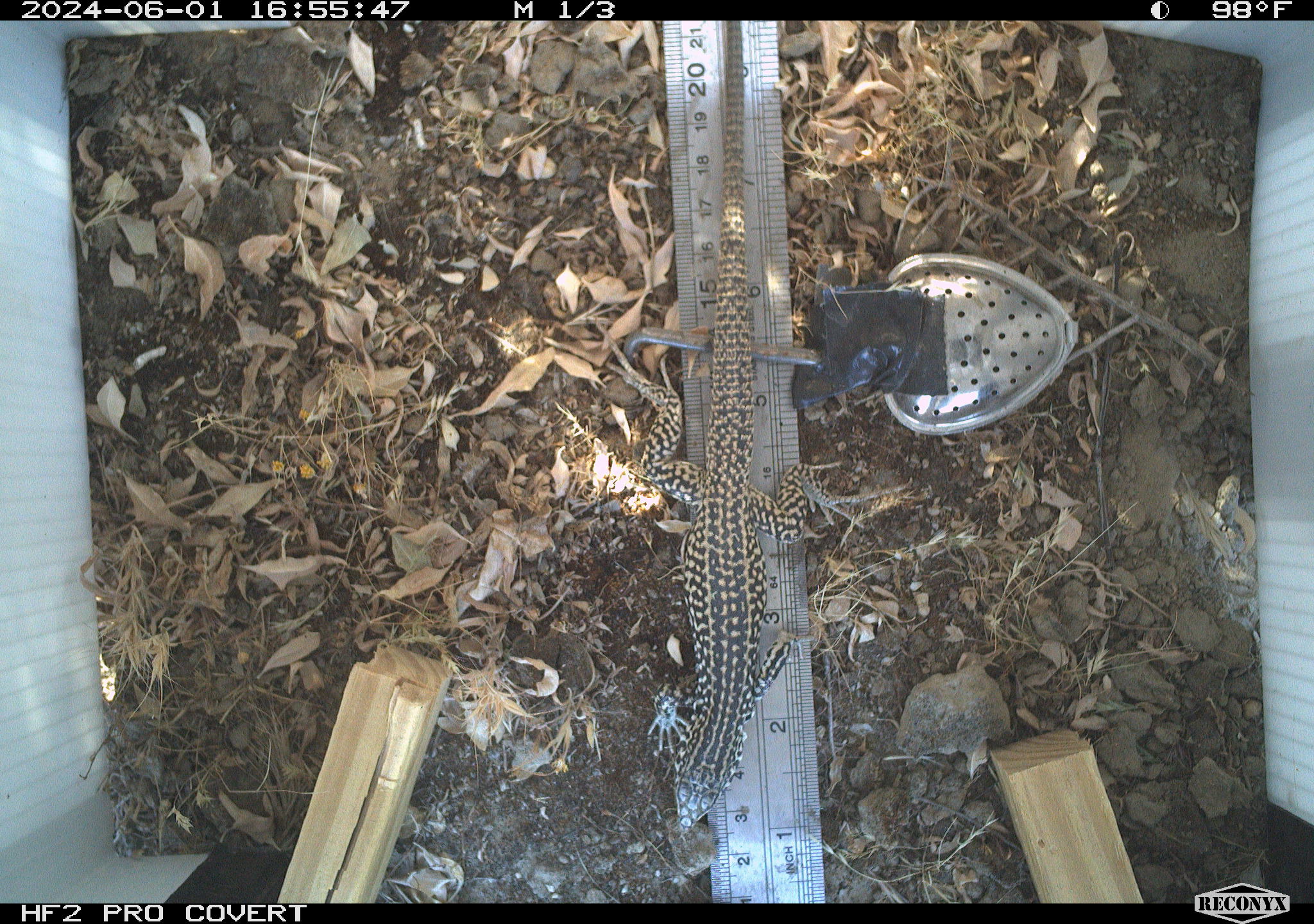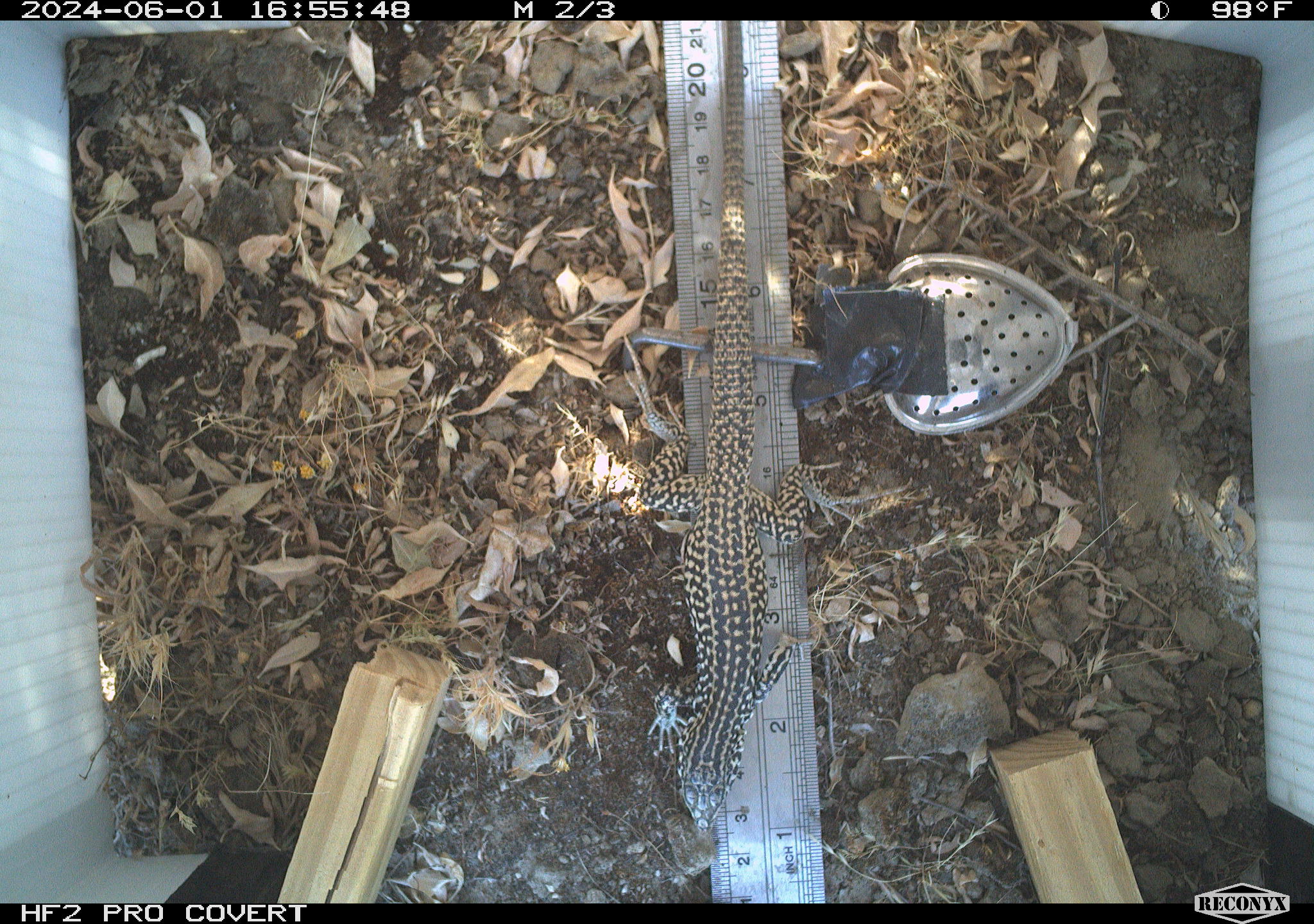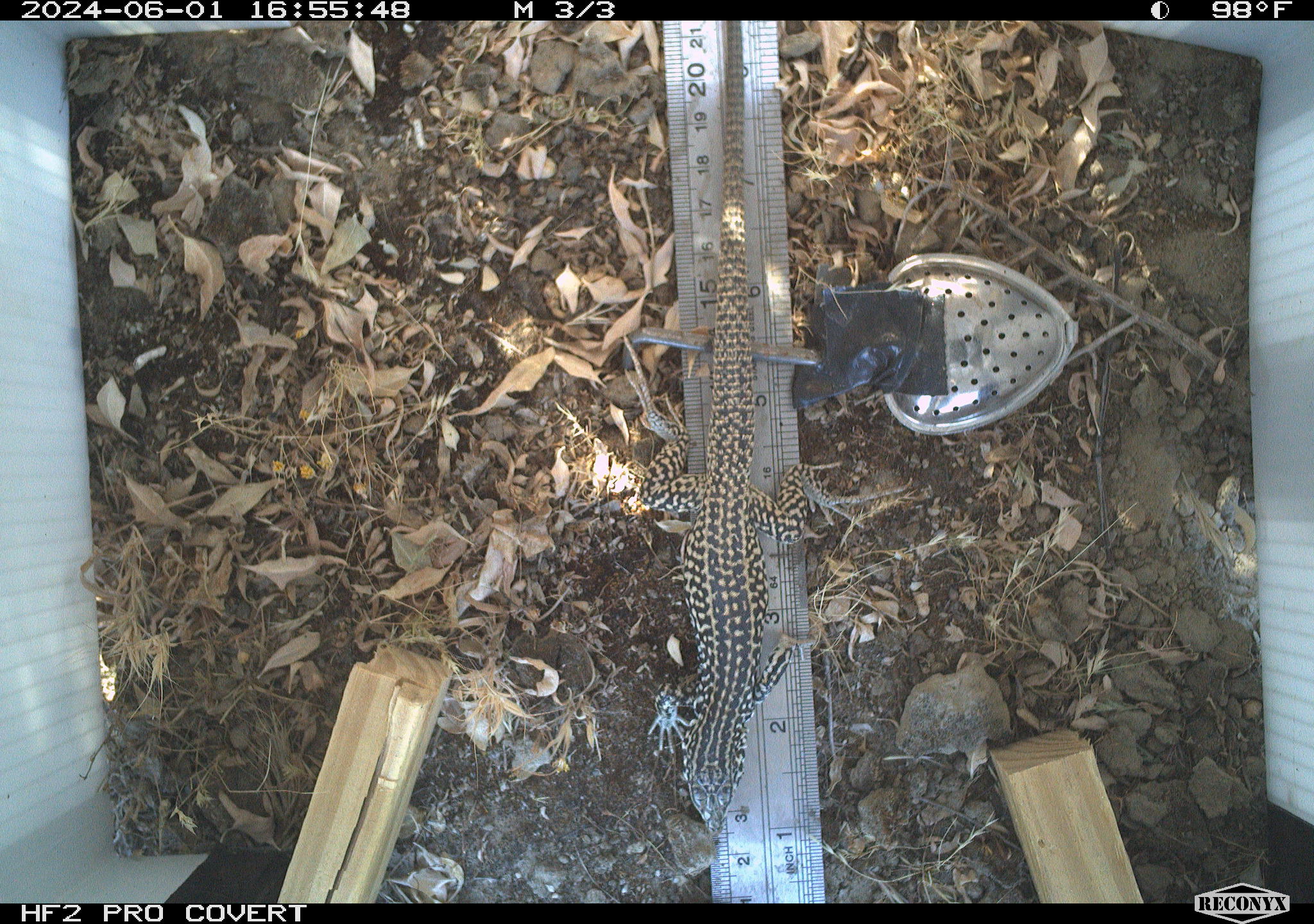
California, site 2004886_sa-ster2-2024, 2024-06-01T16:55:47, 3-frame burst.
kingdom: Animalia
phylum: Chordata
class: Reptilia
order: Squamata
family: Teiidae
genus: Aspidoscelis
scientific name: Aspidoscelis tigris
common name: western whiptail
Western whiptail (Aspidoscelis tigris).